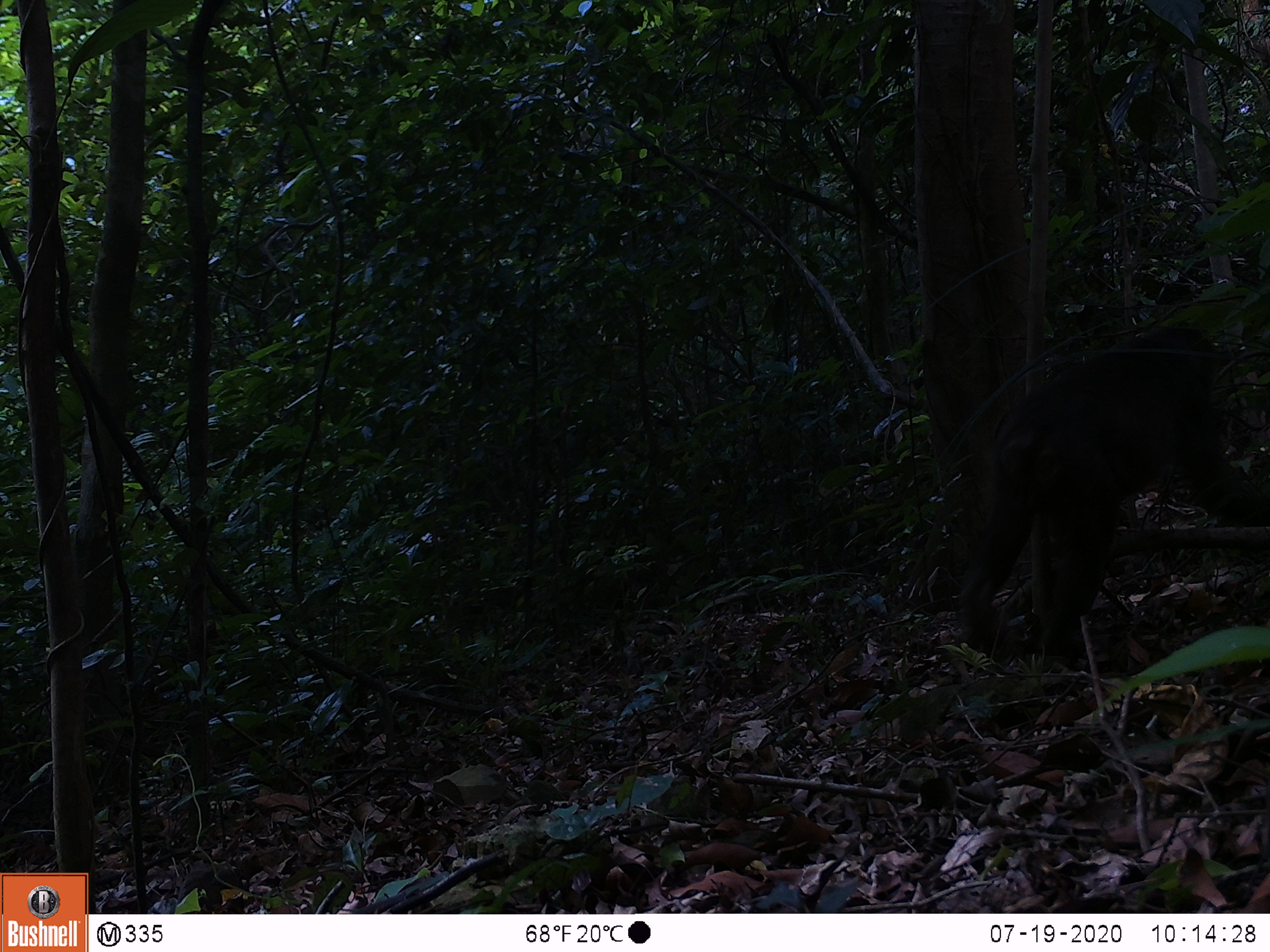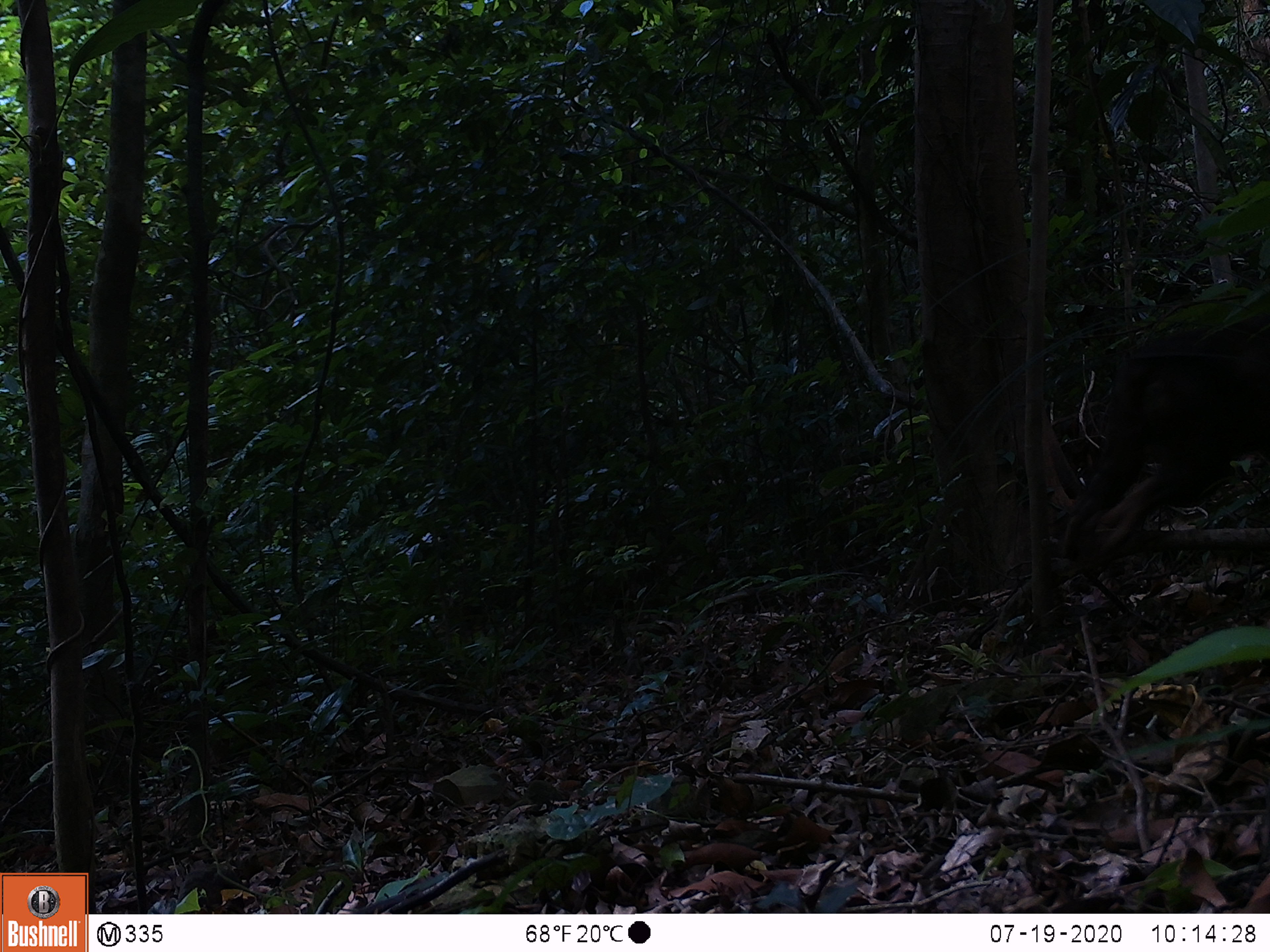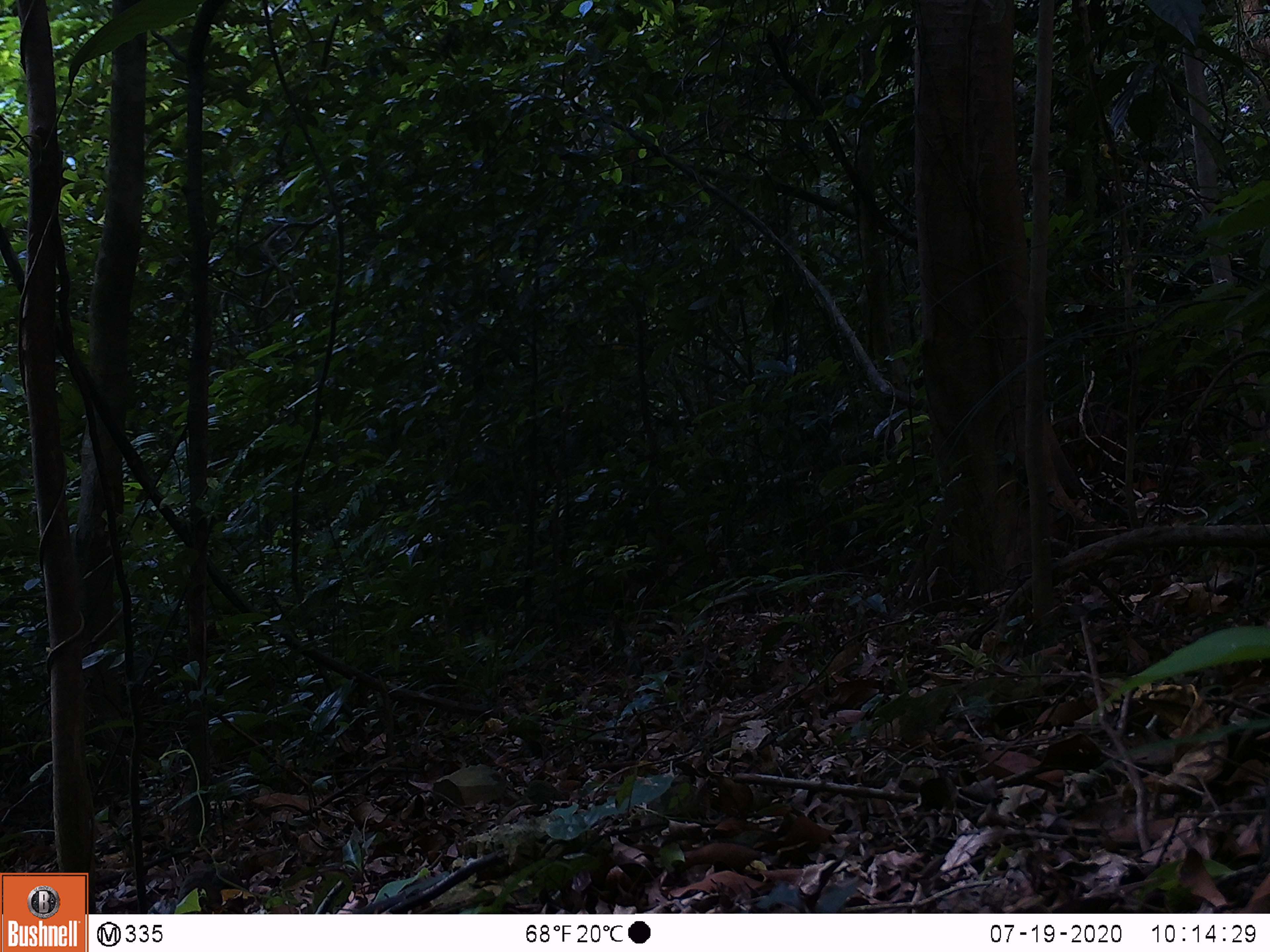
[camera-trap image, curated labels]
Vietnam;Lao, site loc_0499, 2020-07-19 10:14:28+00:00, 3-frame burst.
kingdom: Animalia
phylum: Chordata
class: Mammalia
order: Primates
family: Cercopithecidae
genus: Macaca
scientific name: Macaca arctoides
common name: stump-tailed macaque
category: stump tailed macaque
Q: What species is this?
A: Stump tailed macaque (stump-tailed macaque) (Macaca arctoides).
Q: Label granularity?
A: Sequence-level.